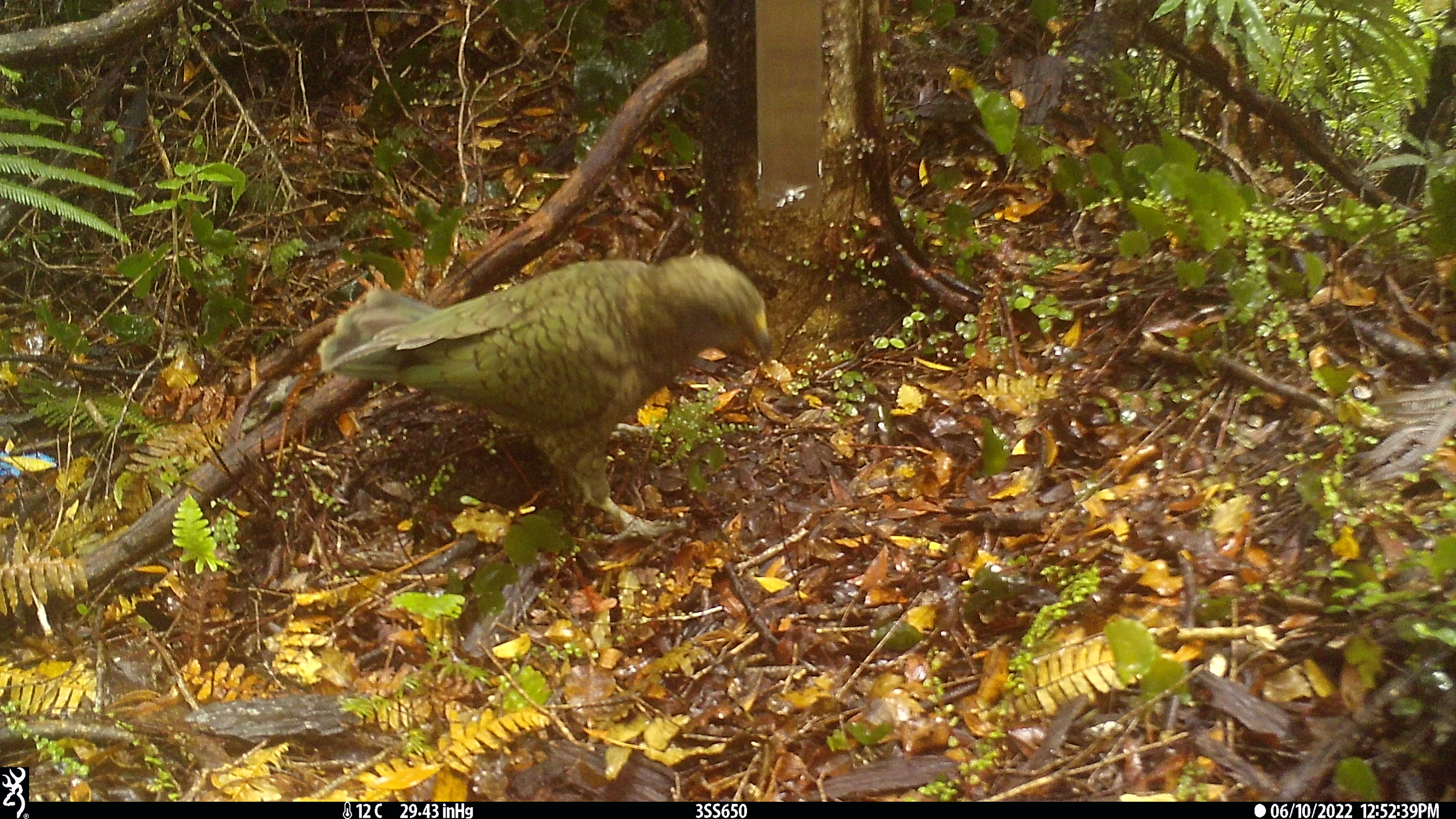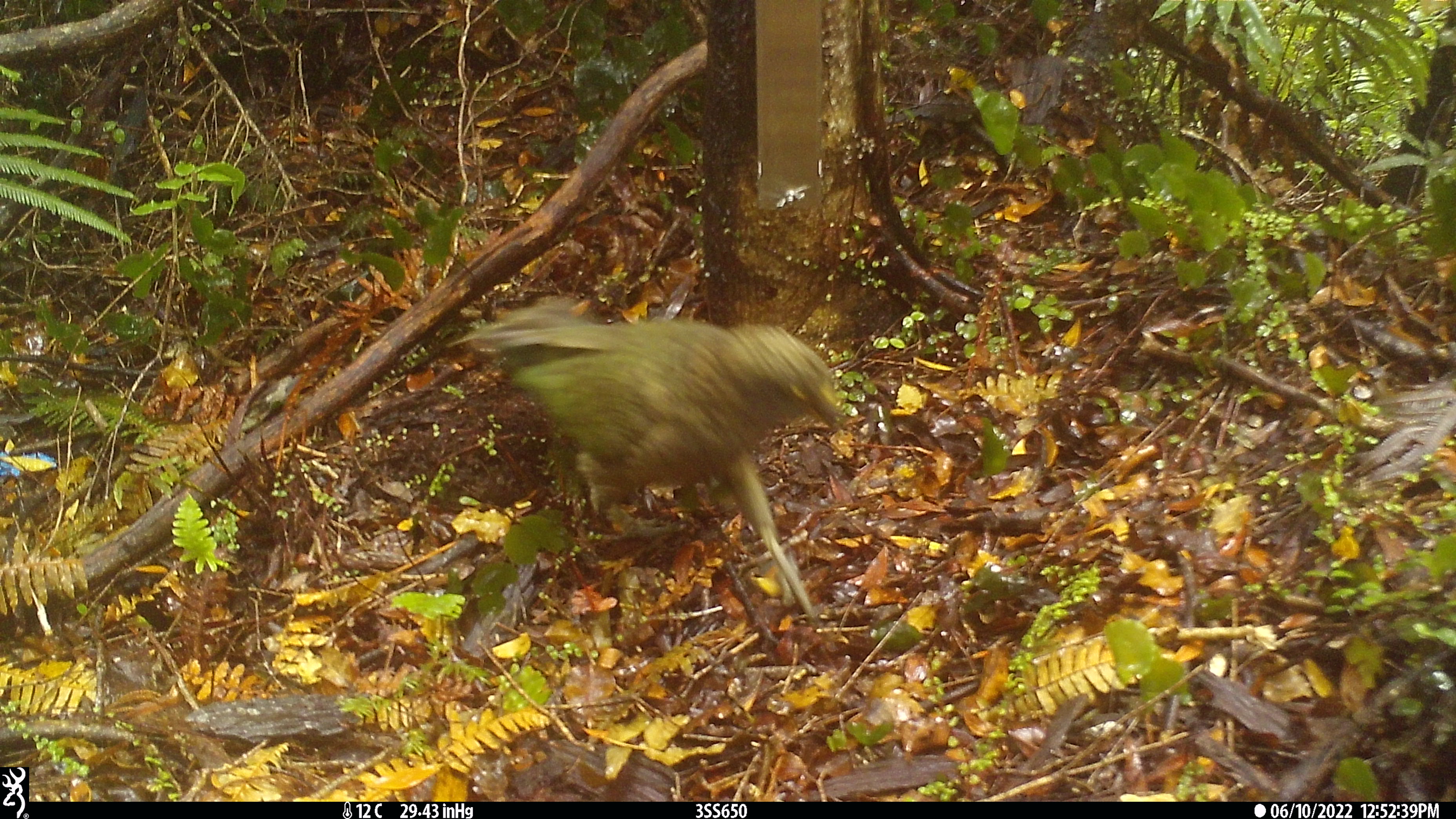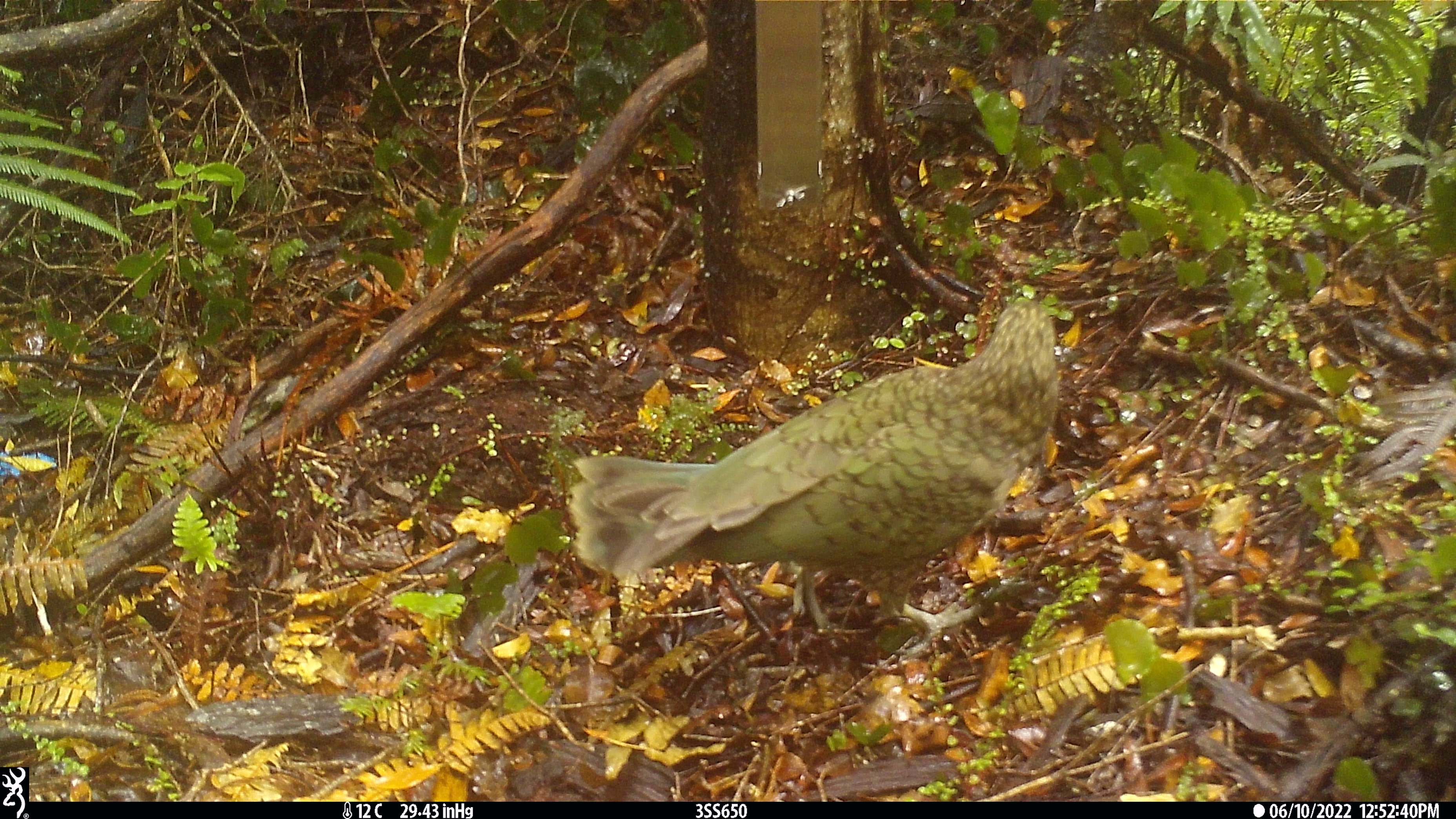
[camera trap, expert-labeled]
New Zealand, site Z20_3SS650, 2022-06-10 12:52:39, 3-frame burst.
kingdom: Animalia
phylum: Chordata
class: Aves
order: Psittaciformes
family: Strigopidae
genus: Nestor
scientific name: Nestor notabilis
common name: kea